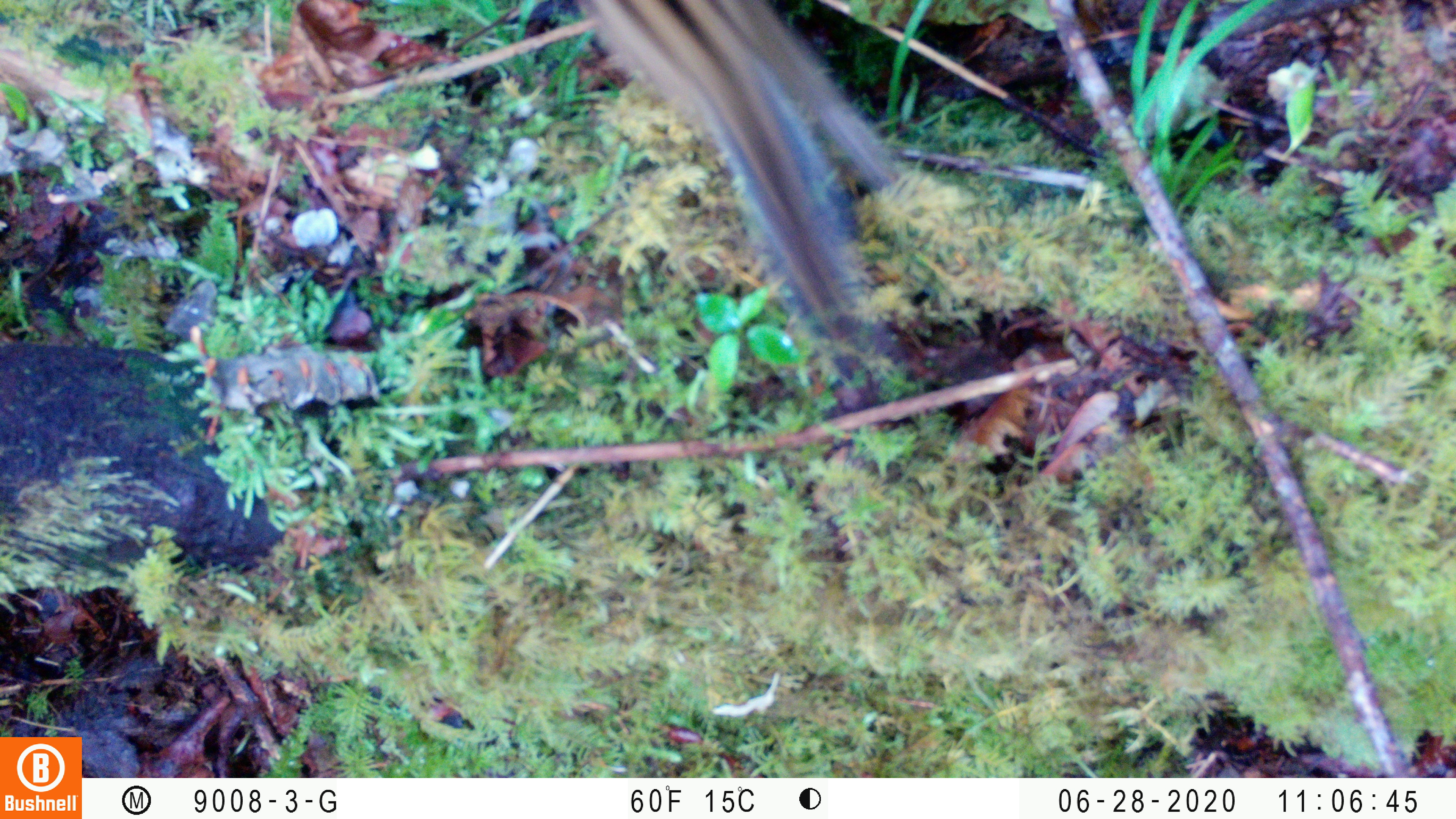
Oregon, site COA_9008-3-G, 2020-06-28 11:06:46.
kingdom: Animalia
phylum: Chordata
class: Mammalia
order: Rodentia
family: Sciuridae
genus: Neotamias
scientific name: Neotamias townsendii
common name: townsend's chipmunk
Townsend's chipmunk (Neotamias townsendii).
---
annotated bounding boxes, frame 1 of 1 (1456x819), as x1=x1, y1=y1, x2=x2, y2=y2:
townsend's chipmunk: x1=577, y1=4, x2=909, y2=385